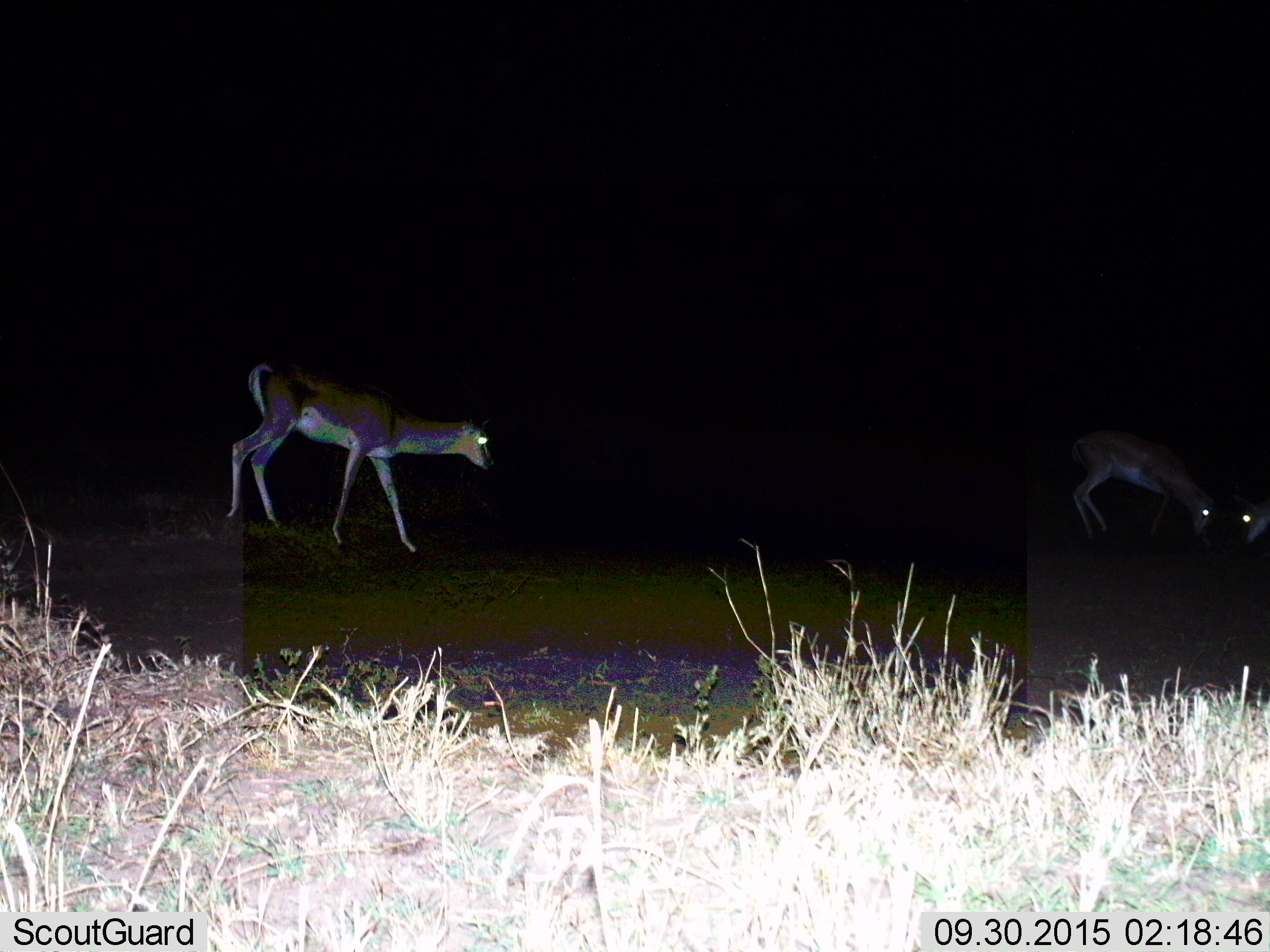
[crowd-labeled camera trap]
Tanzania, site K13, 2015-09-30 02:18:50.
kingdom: Animalia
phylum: Chordata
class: Mammalia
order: Artiodactyla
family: Bovidae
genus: Eudorcas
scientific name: Eudorcas thomsonii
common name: thomson's gazelle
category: gazellethomsons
Gazellethomsons (thomson's gazelle) (Eudorcas thomsonii), count 3. Behavior (volunteer vote fractions): standing 40%, resting 0%, moving 20%, interacting 20%. Young present (vote fraction): 0%. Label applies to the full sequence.